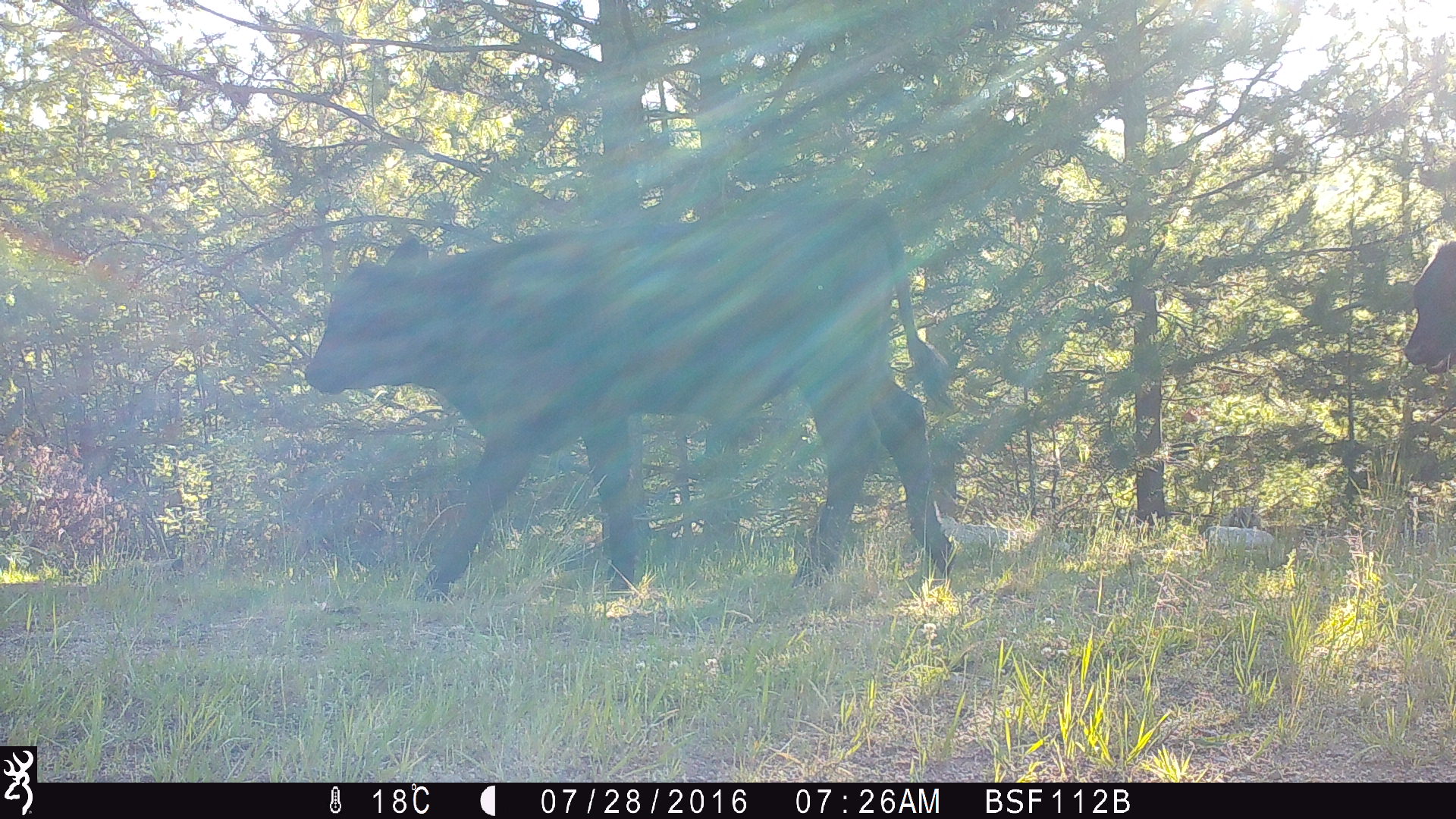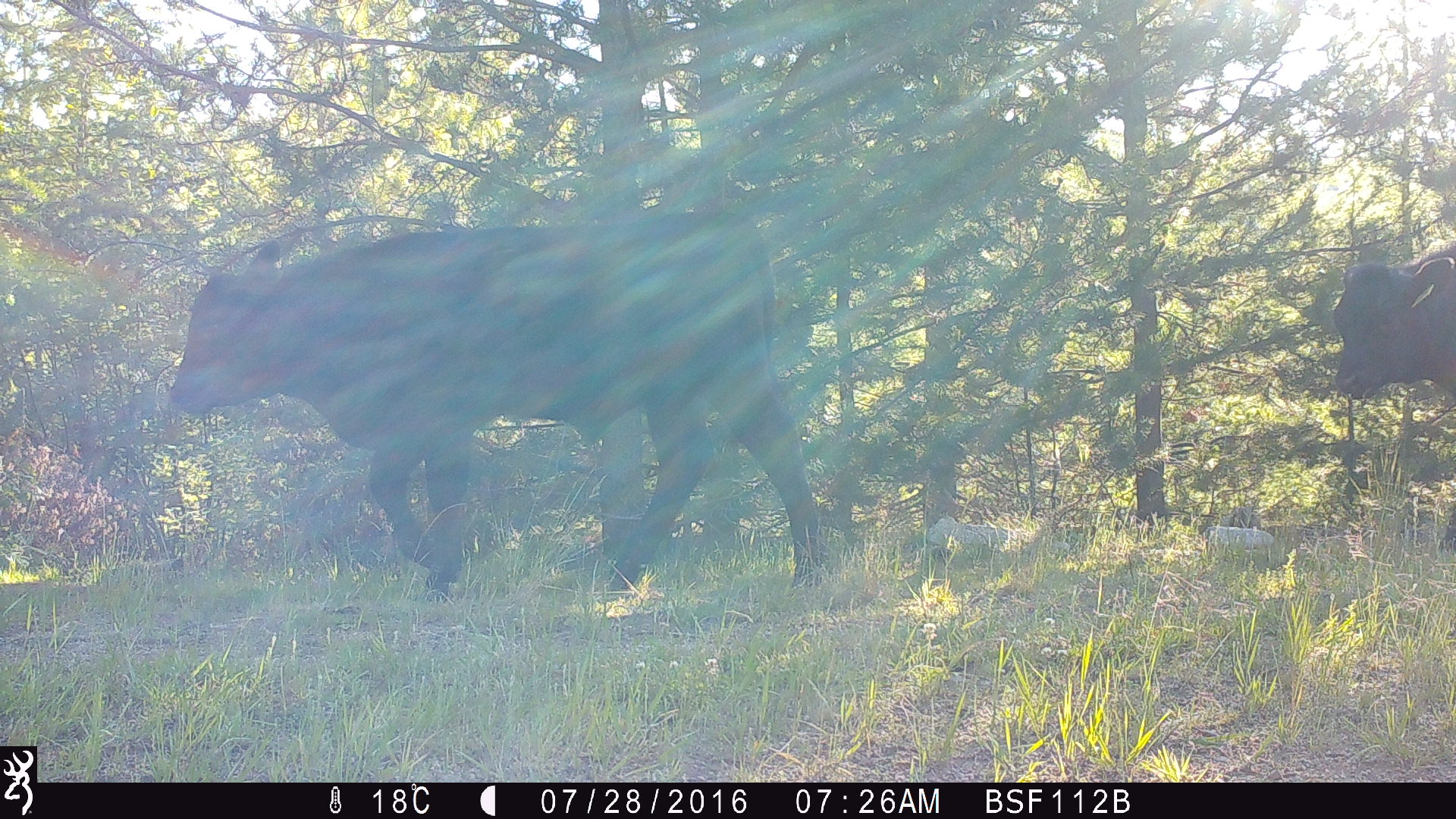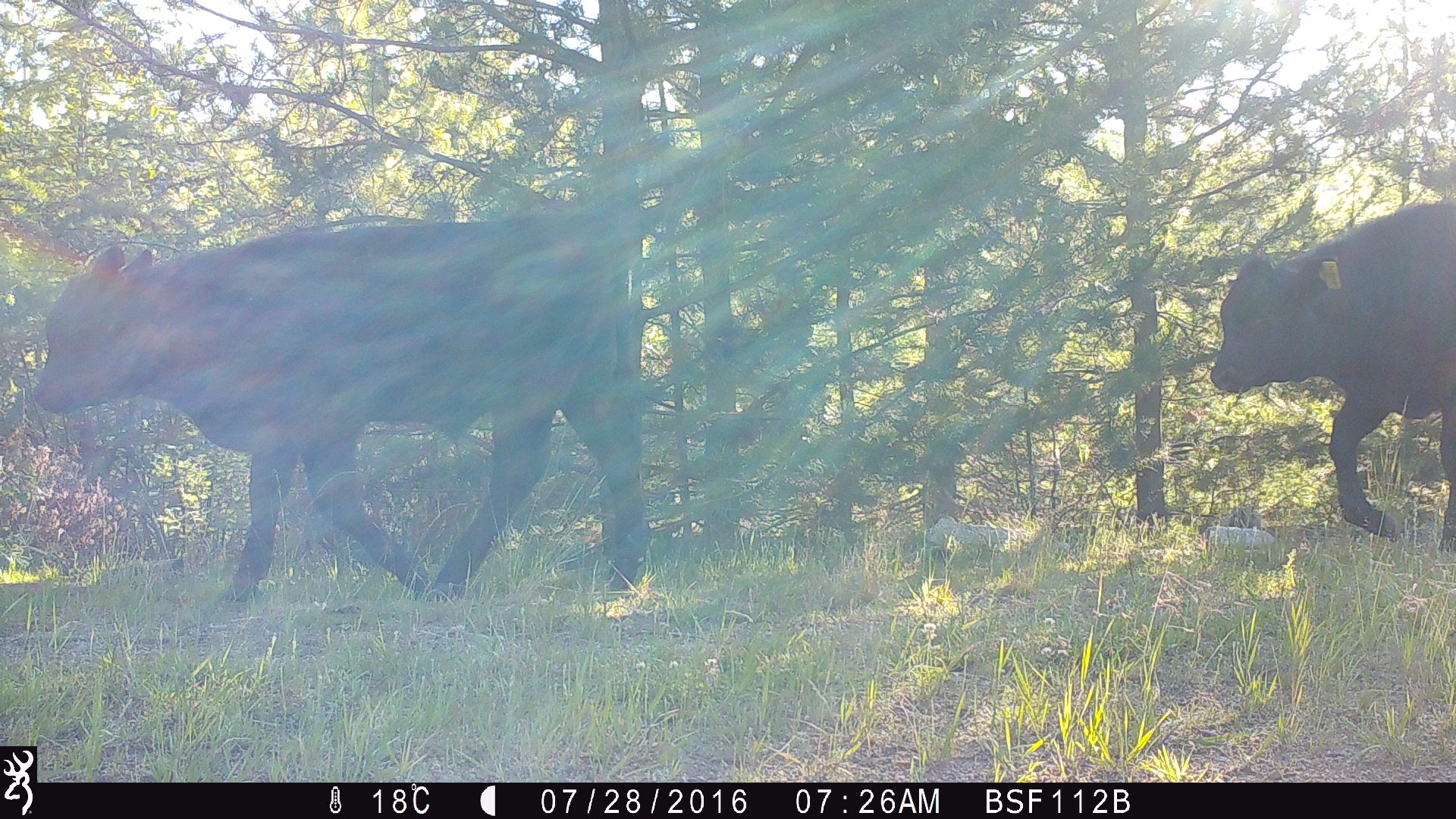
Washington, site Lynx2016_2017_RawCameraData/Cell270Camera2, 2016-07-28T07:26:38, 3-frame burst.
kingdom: Animalia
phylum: Chordata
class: Mammalia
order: Artiodactyla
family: Bovidae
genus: Bos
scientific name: Bos taurus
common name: domestic cattle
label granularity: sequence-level